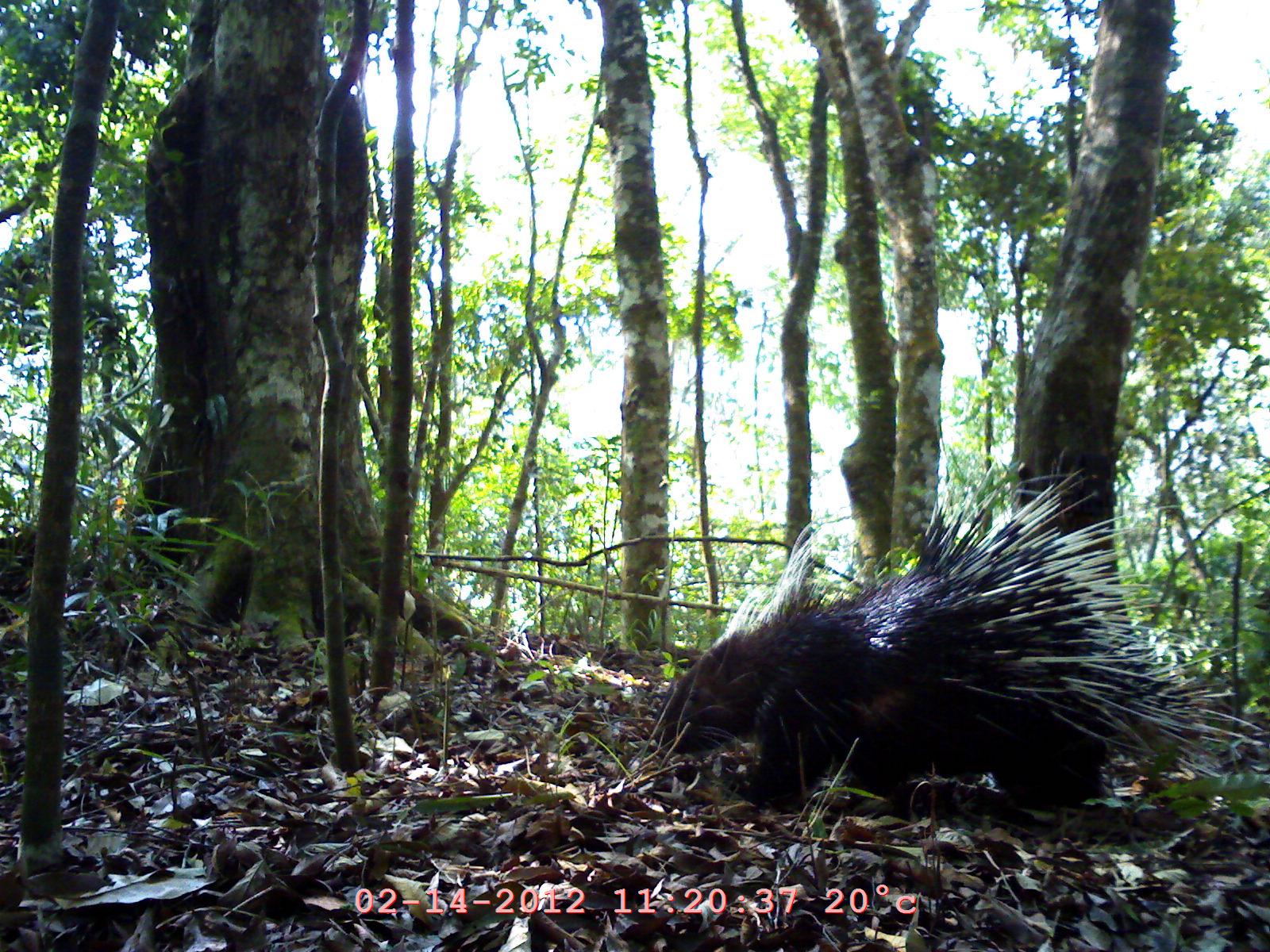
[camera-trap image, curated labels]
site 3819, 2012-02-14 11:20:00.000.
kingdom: Animalia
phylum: Chordata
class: Mammalia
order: Rodentia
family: Hystricidae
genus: Hystrix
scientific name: Hystrix brachyura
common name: east asian porcupine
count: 1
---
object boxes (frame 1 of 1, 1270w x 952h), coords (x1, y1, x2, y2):
hystrix brachyura: (644, 455, 1270, 830)